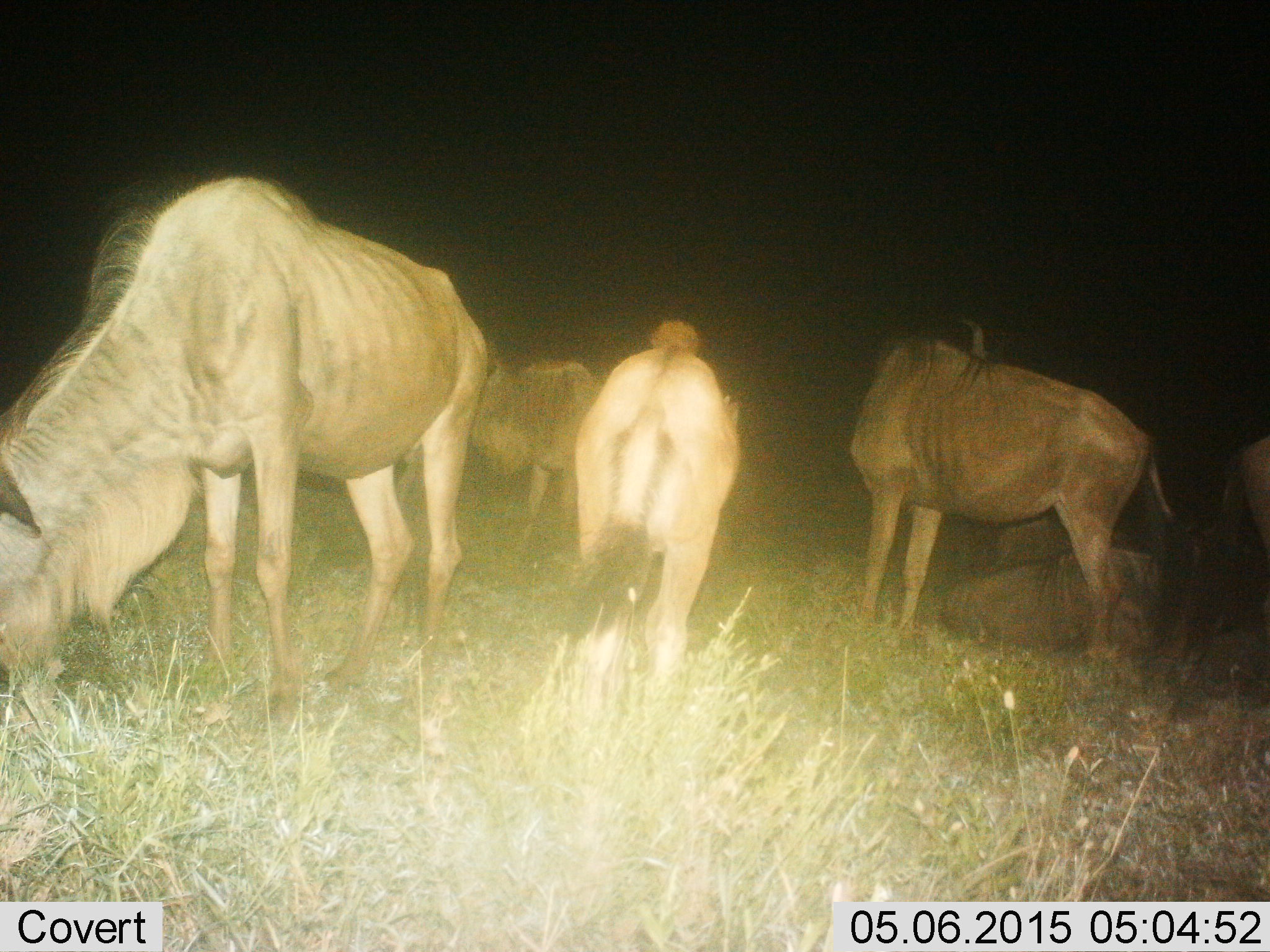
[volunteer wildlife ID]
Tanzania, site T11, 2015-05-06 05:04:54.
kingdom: Animalia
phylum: Chordata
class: Mammalia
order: Artiodactyla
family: Bovidae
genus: Connochaetes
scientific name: Connochaetes taurinus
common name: blue wildebeest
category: wildebeest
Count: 7.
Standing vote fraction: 80%.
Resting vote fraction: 80%.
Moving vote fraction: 20%.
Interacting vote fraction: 10%.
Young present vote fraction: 10%.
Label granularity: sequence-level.